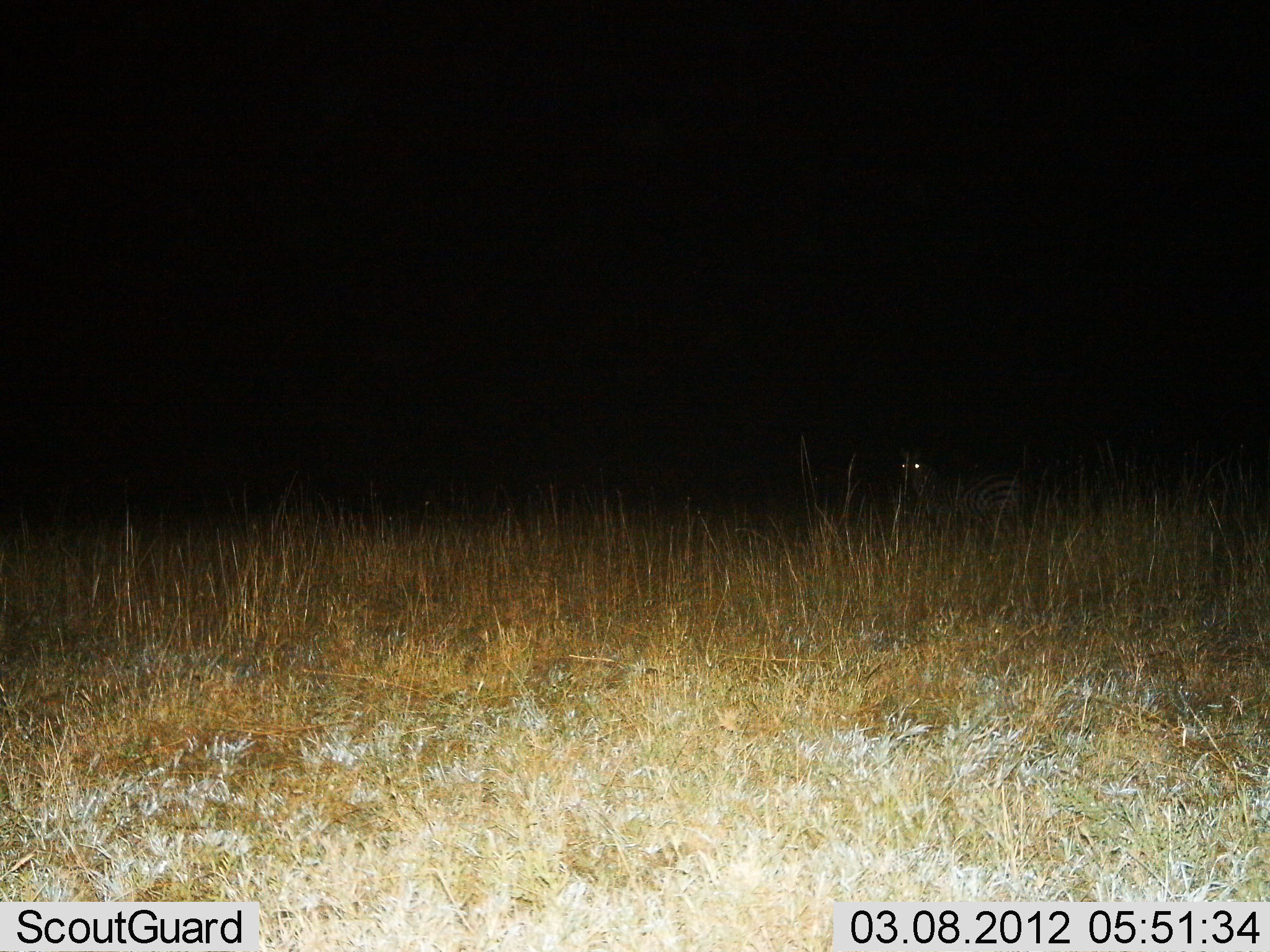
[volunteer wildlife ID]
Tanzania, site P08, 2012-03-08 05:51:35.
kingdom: Animalia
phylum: Chordata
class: Mammalia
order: Perissodactyla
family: Equidae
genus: Equus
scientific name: Equus quagga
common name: plains zebra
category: zebra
Zebra (plains zebra) (Equus quagga), count 1. Behavior (volunteer vote fractions): standing 80%, resting 20%, moving 0%, interacting 0%. Young present (vote fraction): 0%. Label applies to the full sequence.